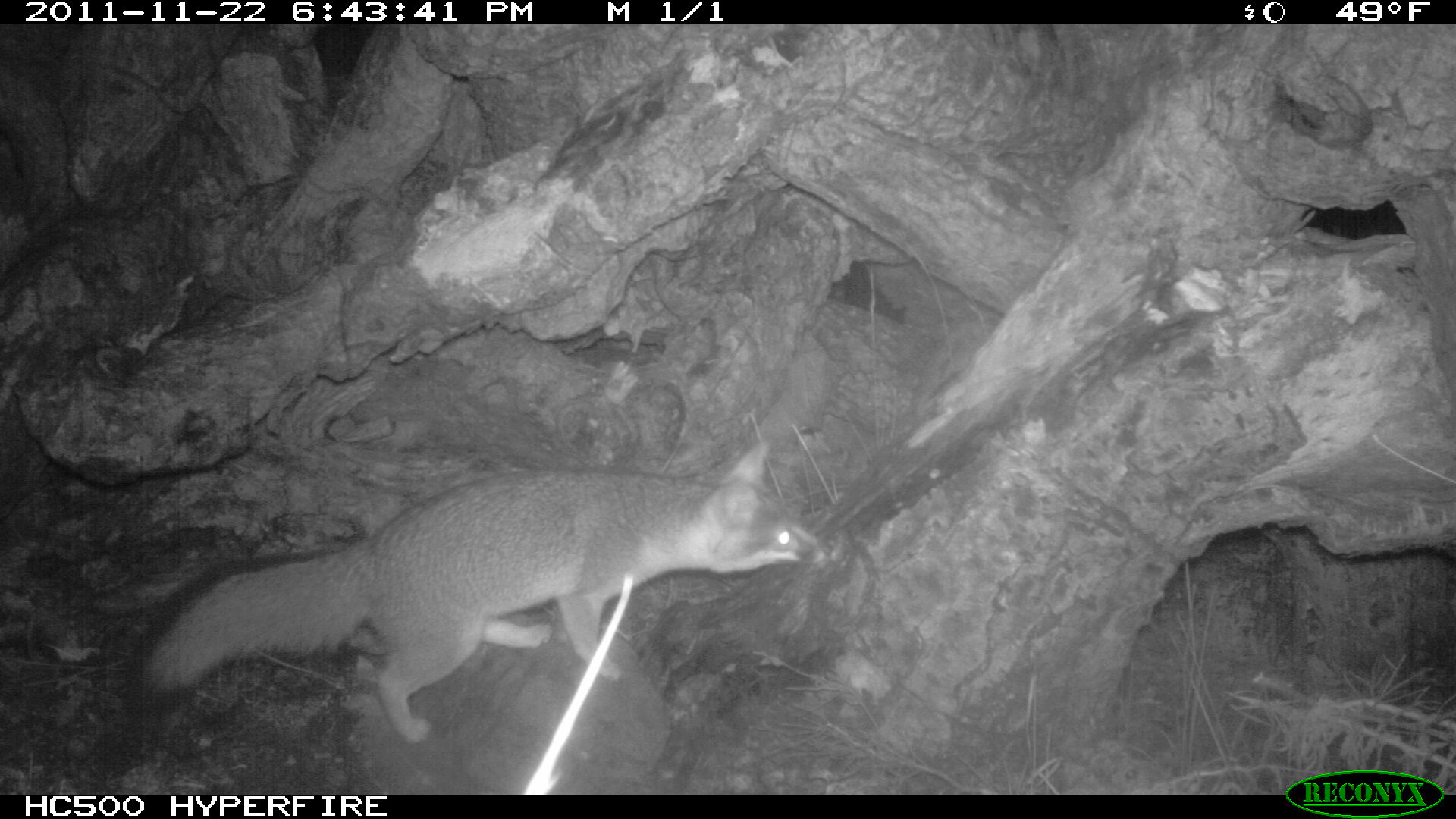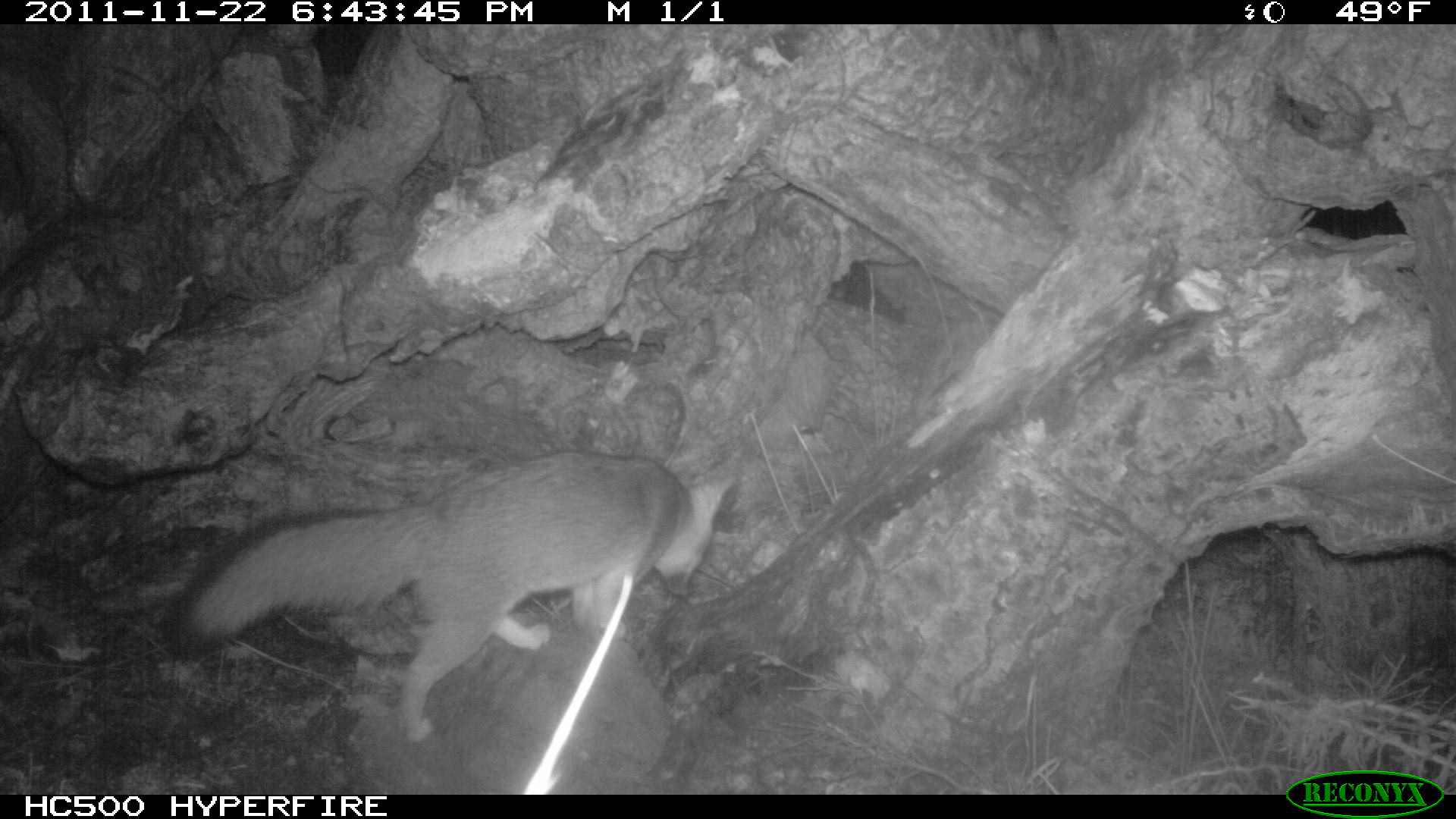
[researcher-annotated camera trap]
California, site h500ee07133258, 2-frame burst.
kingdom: Animalia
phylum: Chordata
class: Mammalia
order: Carnivora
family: Canidae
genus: Urocyon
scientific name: Urocyon littoralis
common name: island fox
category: fox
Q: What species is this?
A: Fox (island fox) (Urocyon littoralis).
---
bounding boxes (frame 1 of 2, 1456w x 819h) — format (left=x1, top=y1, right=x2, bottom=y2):
fox: (left=121, top=438, right=817, bottom=745)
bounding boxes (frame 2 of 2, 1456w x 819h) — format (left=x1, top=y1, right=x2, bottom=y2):
fox: (left=162, top=450, right=733, bottom=743)